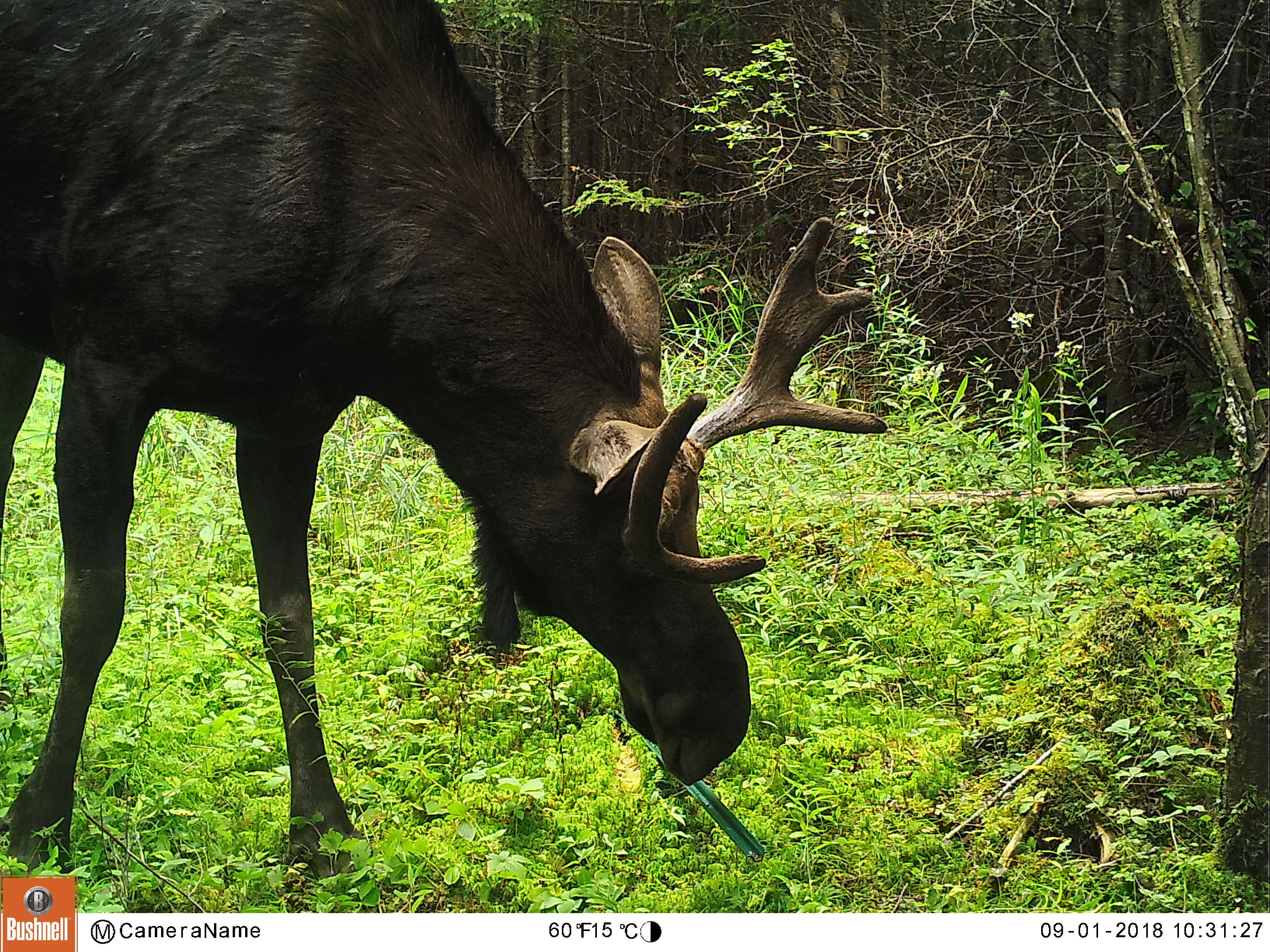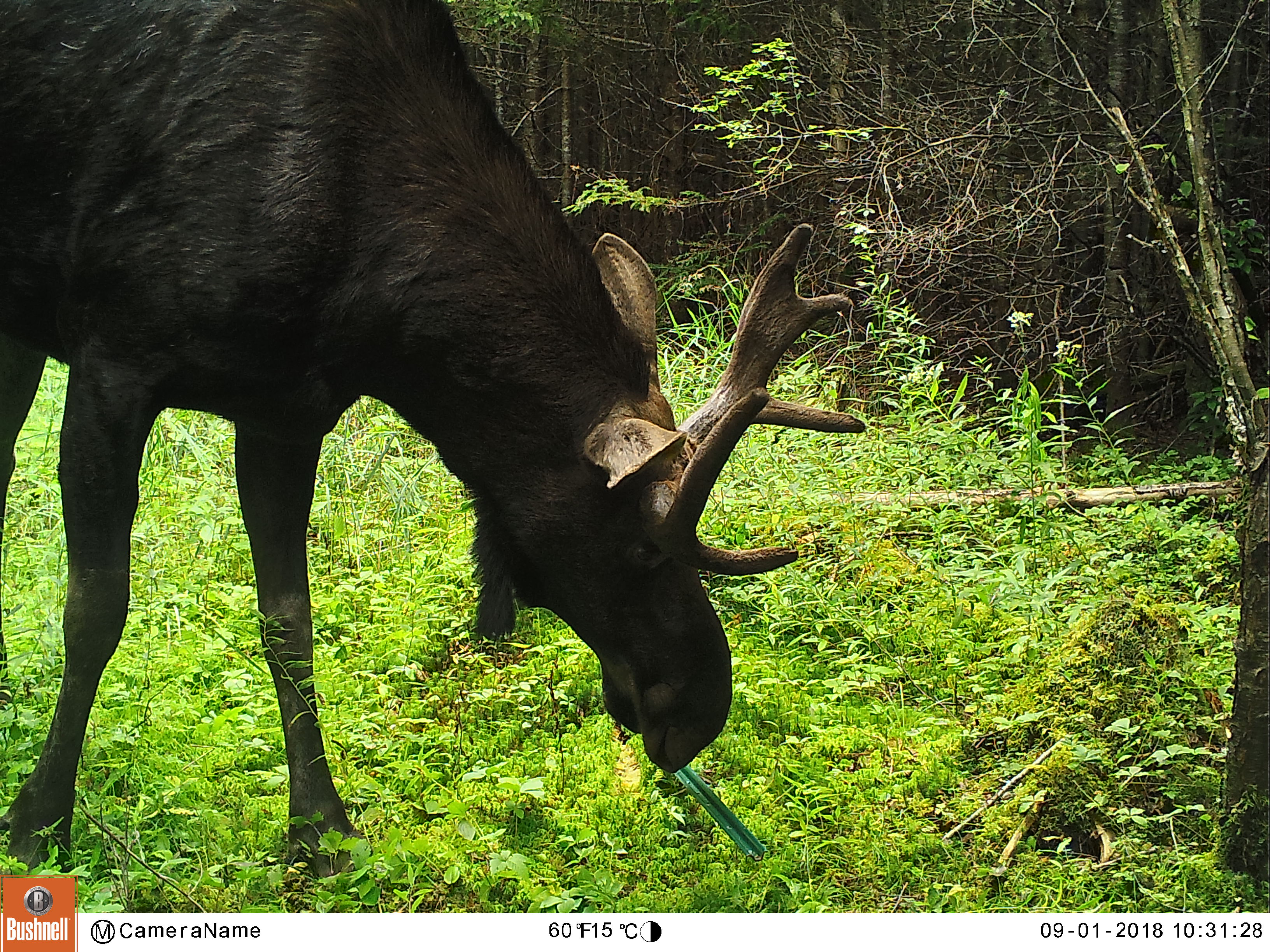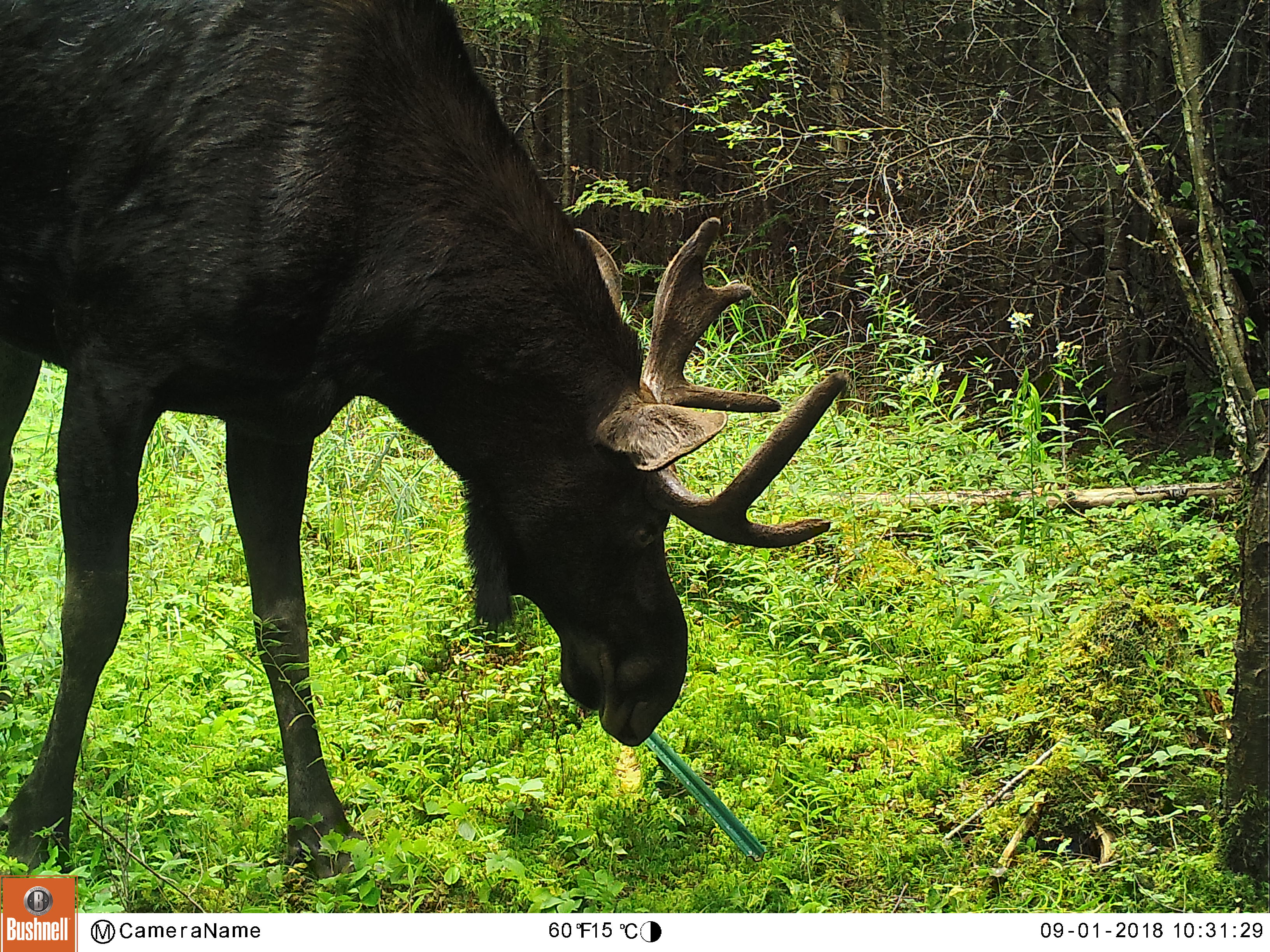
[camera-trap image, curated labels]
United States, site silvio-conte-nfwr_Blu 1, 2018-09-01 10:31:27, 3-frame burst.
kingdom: Animalia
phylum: Chordata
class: Mammalia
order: Artiodactyla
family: Cervidae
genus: Alces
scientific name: Alces alces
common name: moose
Moose (Alces alces).